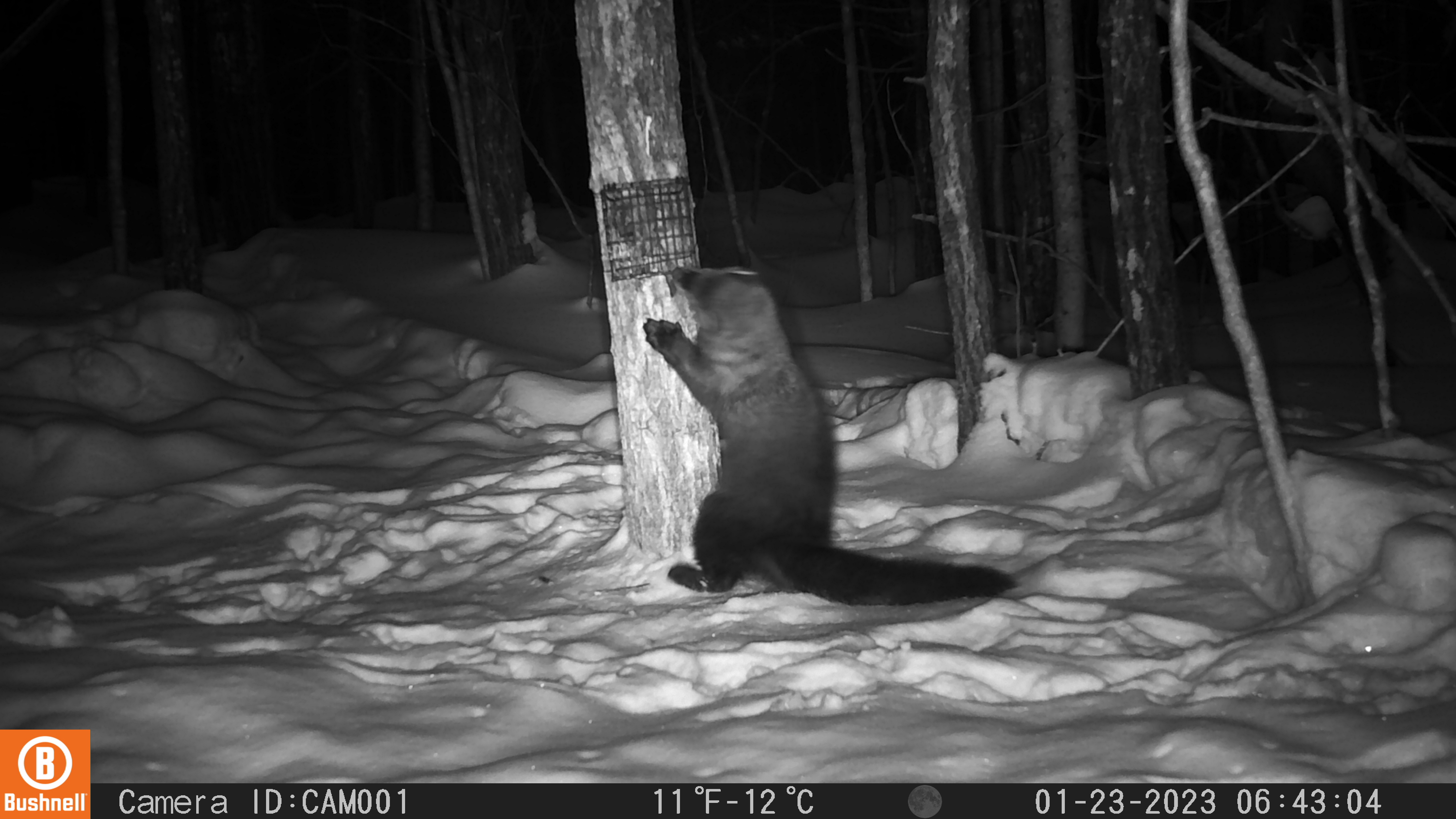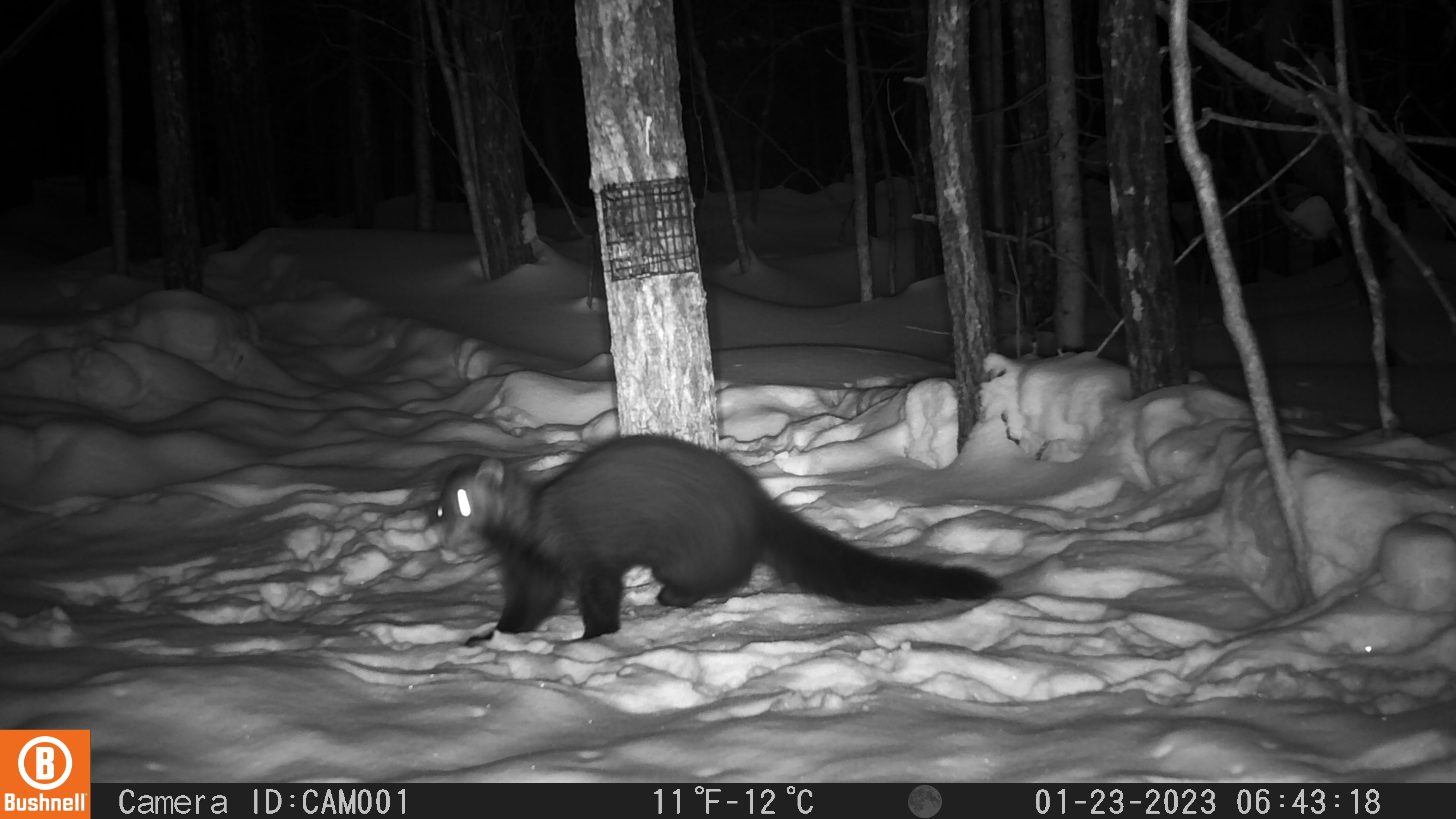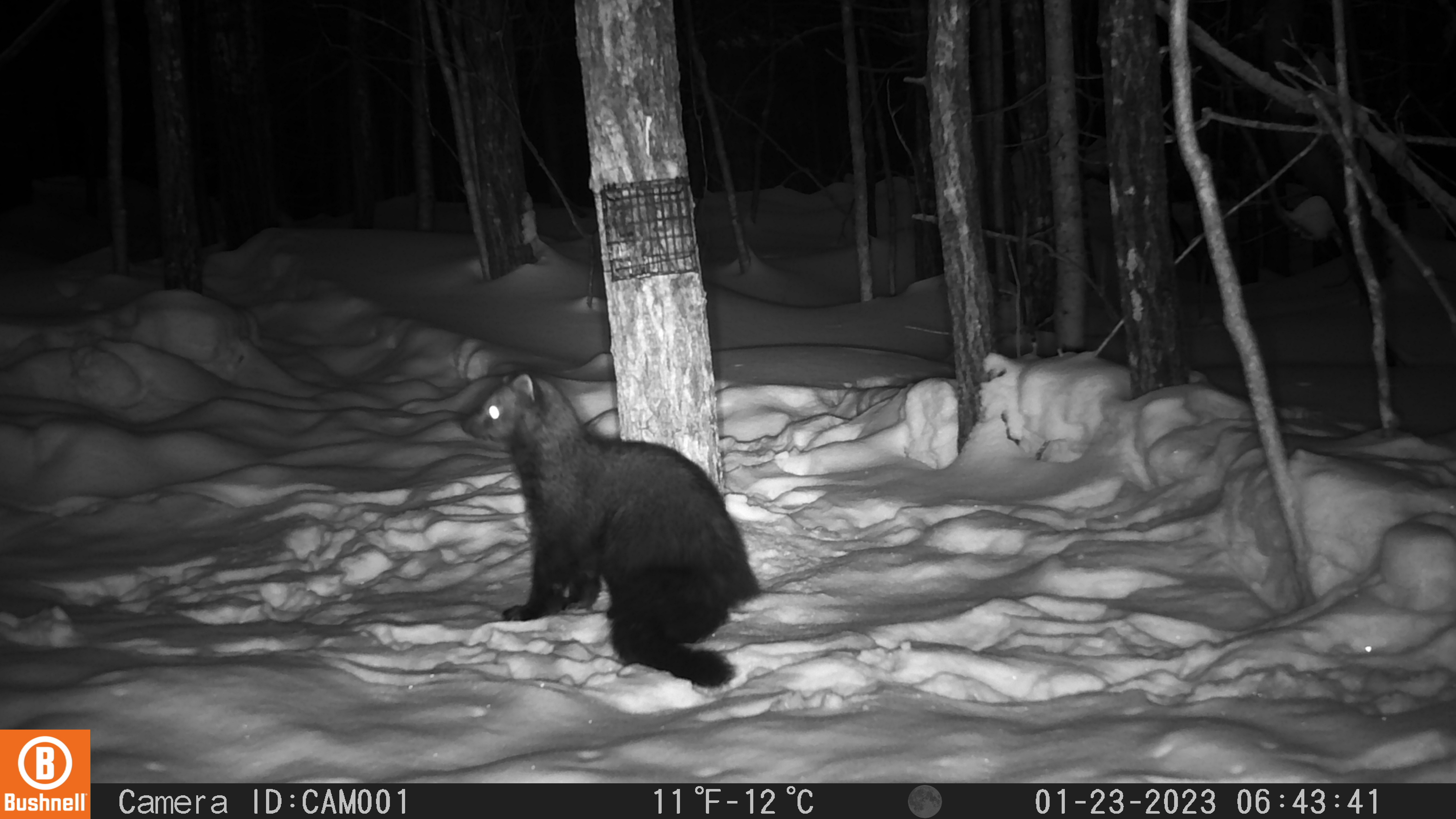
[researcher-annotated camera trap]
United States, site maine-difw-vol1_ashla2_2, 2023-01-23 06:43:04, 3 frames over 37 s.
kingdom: Animalia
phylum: Chordata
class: Mammalia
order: Carnivora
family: Mustelidae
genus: Pekania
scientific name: Pekania pennanti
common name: fisher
Fisher (Pekania pennanti).